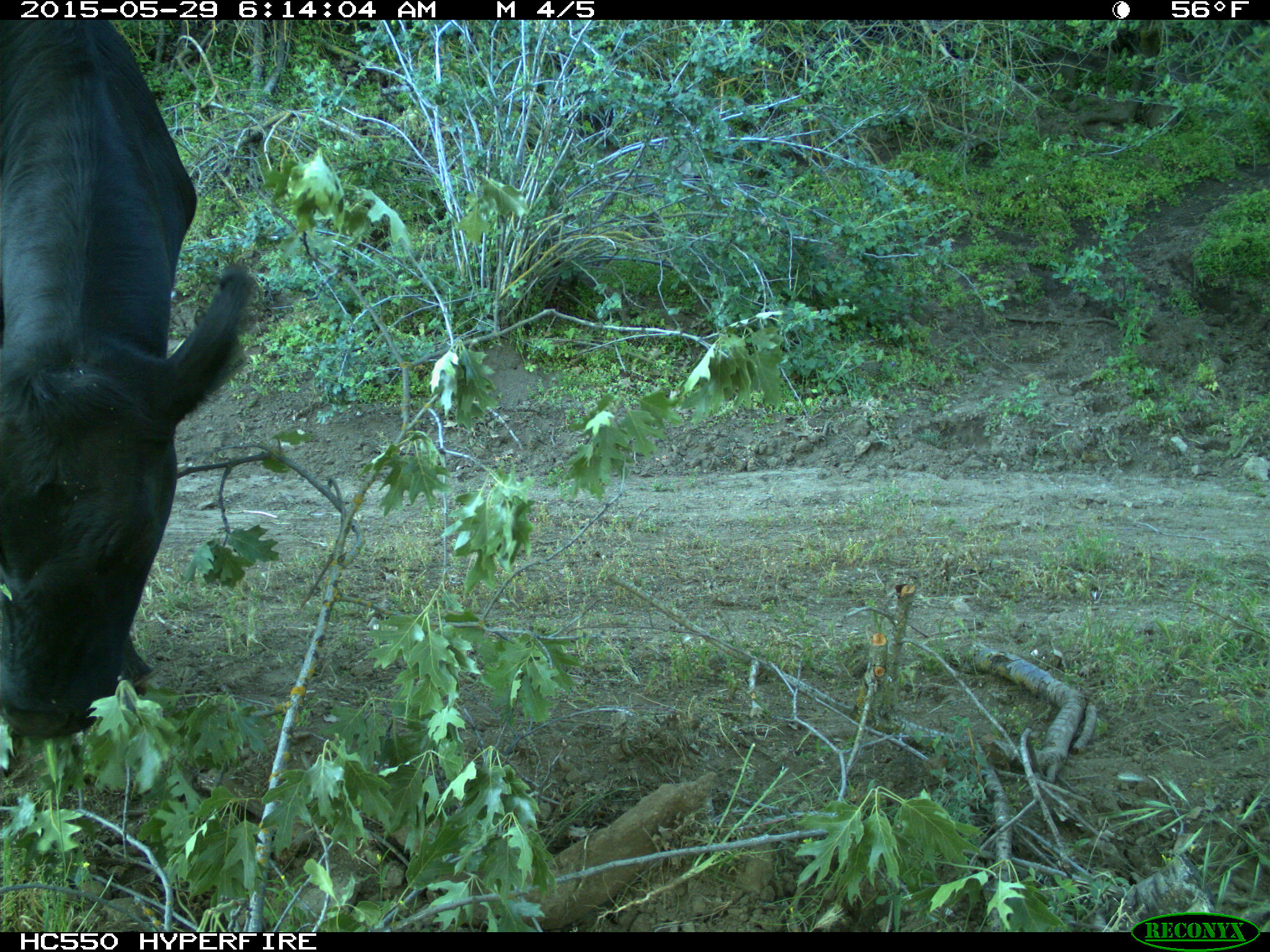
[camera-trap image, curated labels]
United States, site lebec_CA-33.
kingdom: Animalia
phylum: Chordata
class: Mammalia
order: Artiodactyla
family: Bovidae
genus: Bos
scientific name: Bos taurus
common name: domestic cow